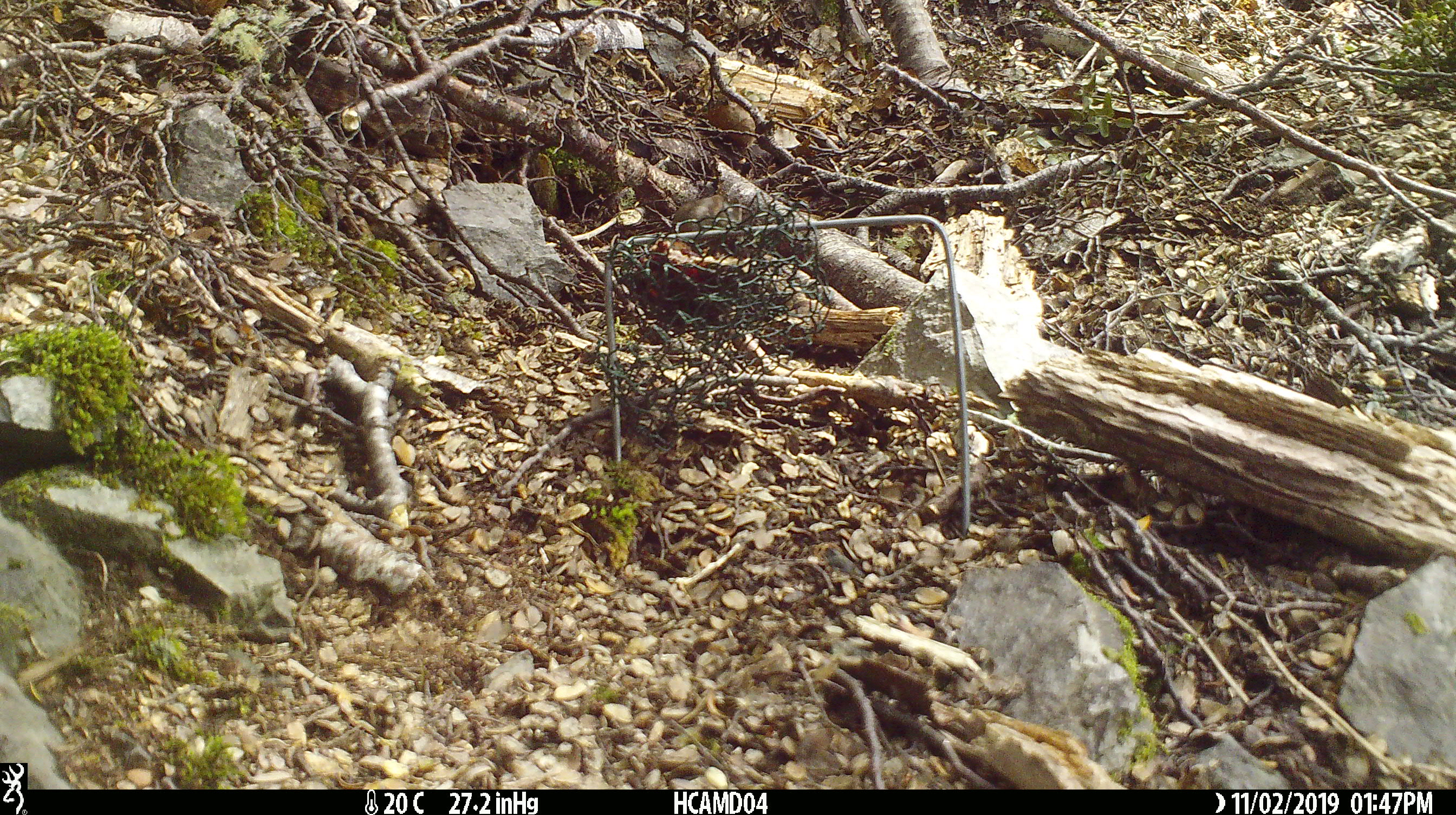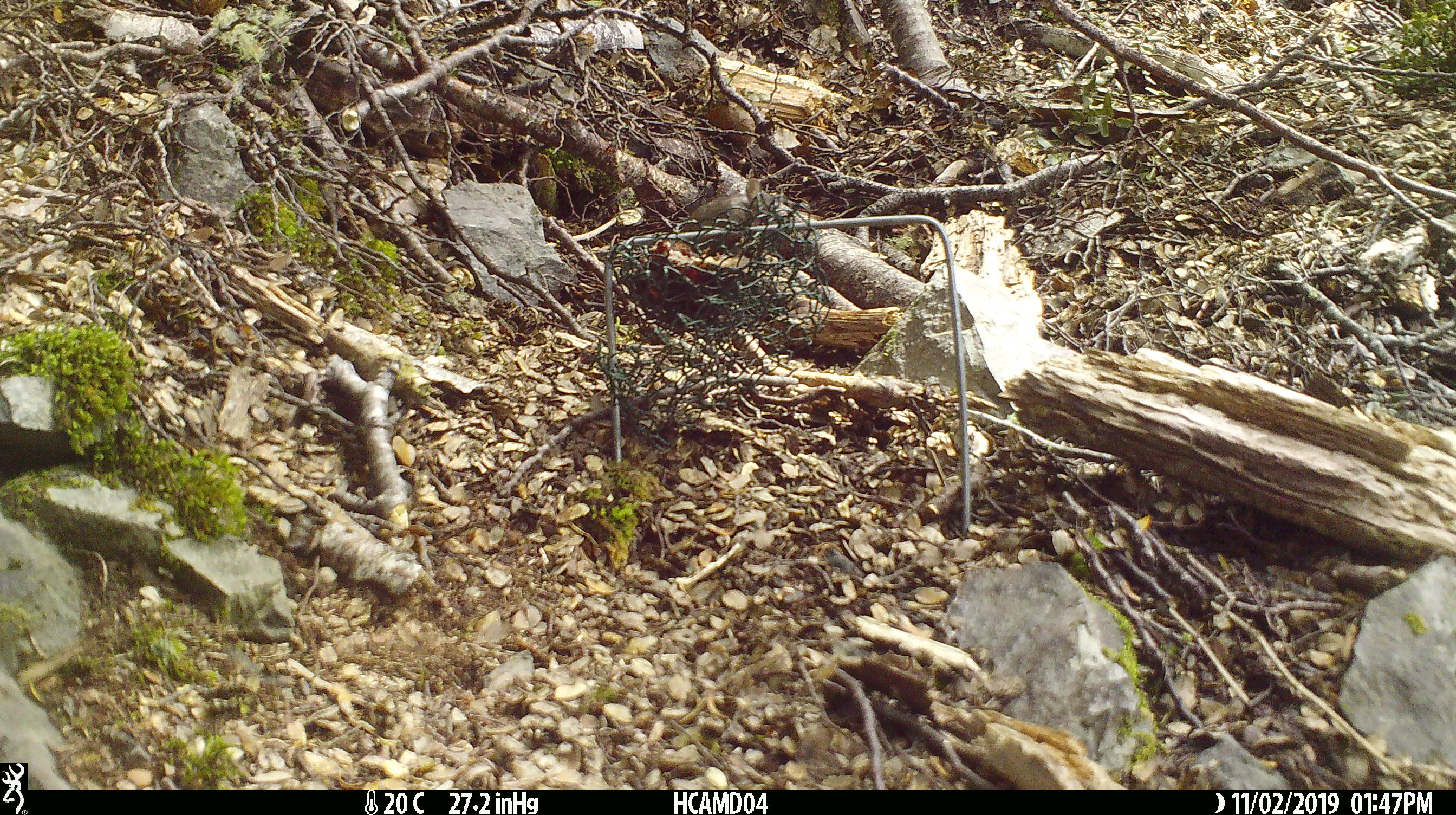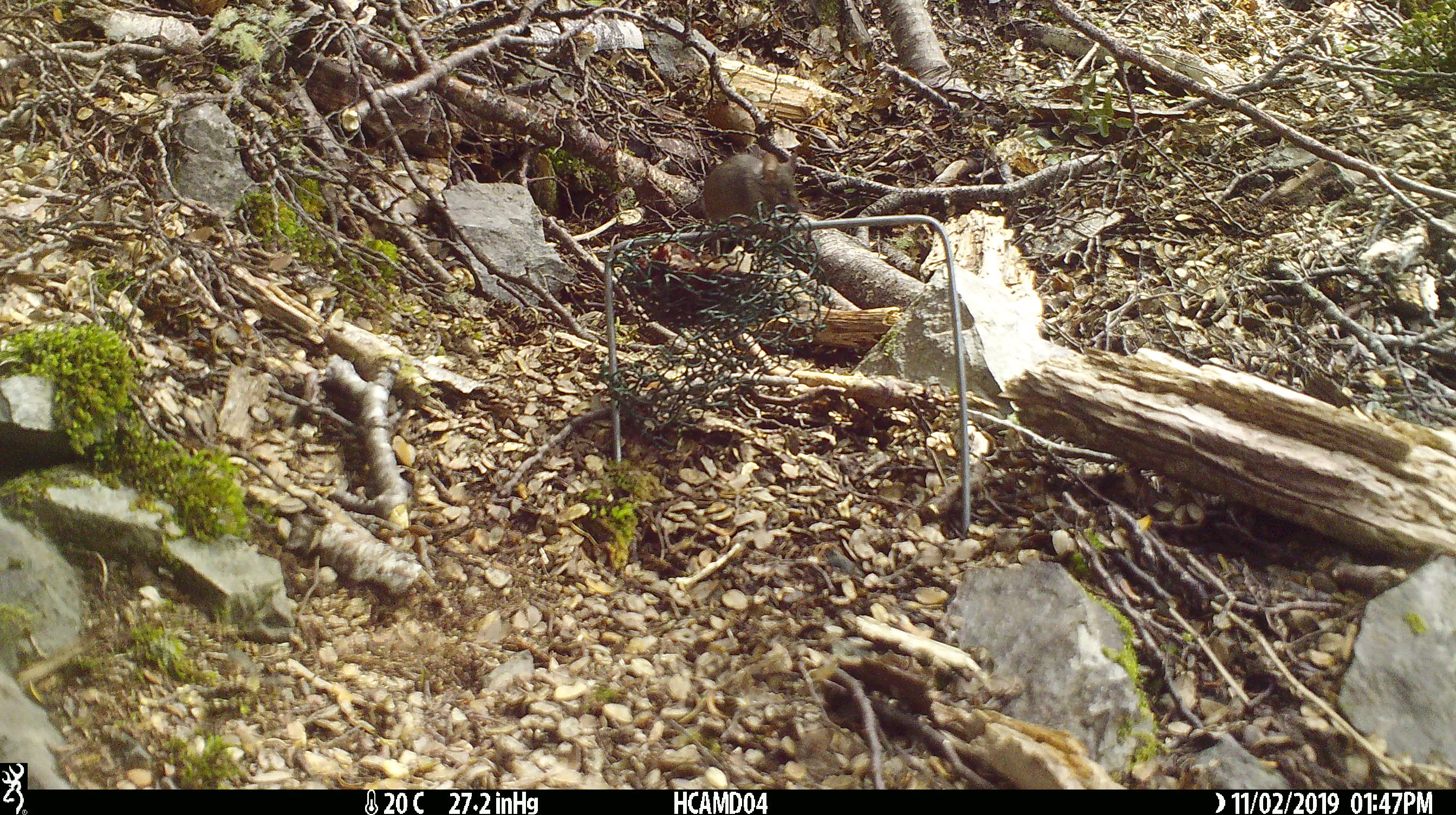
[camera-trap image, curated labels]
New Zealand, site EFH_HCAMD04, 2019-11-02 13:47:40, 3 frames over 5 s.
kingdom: Animalia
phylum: Chordata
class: Mammalia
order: Rodentia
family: Muridae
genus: Mus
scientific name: Mus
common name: mouse